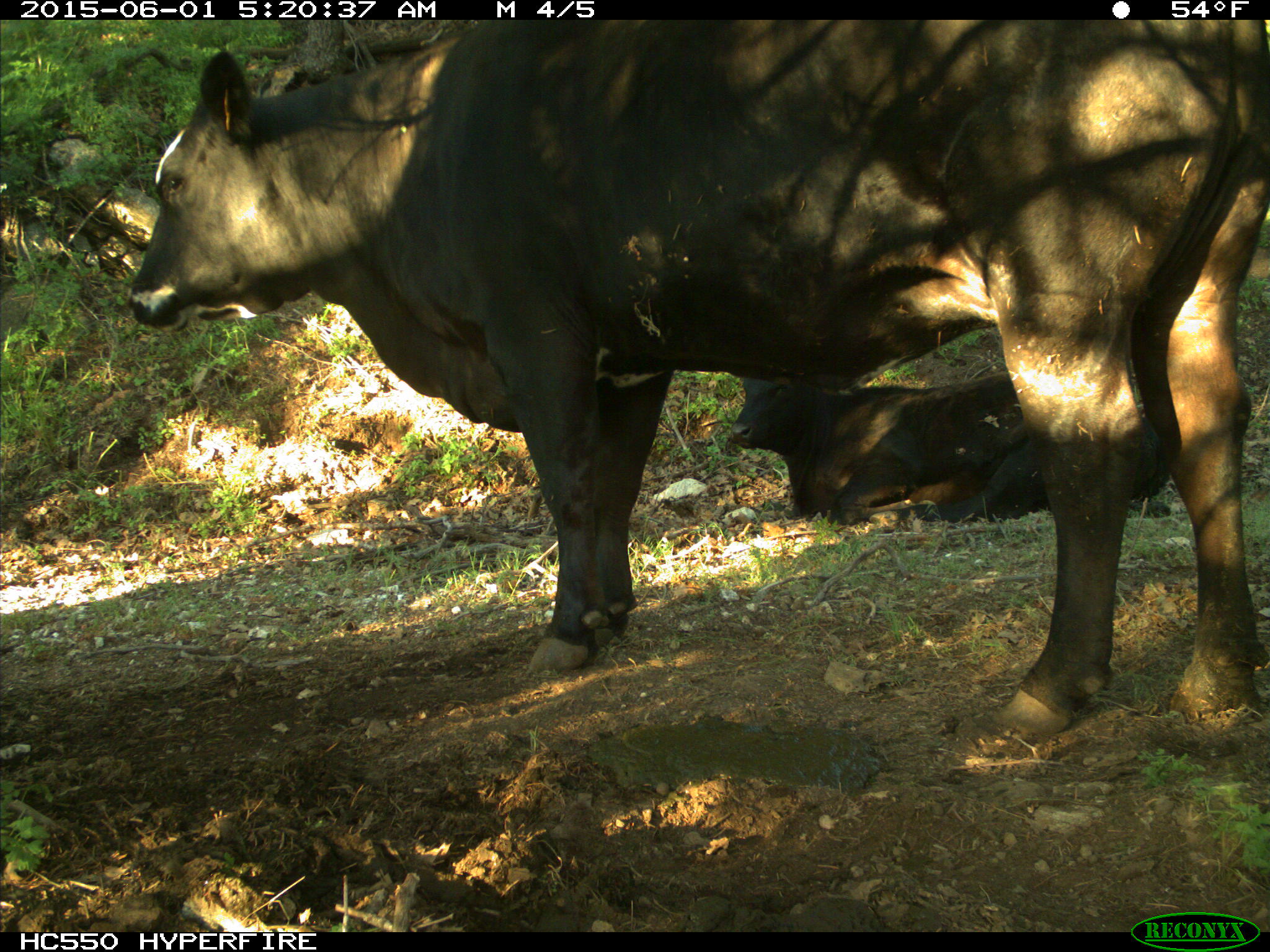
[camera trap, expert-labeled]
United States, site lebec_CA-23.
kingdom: Animalia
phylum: Chordata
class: Mammalia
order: Artiodactyla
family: Bovidae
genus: Bos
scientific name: Bos taurus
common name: domestic cow